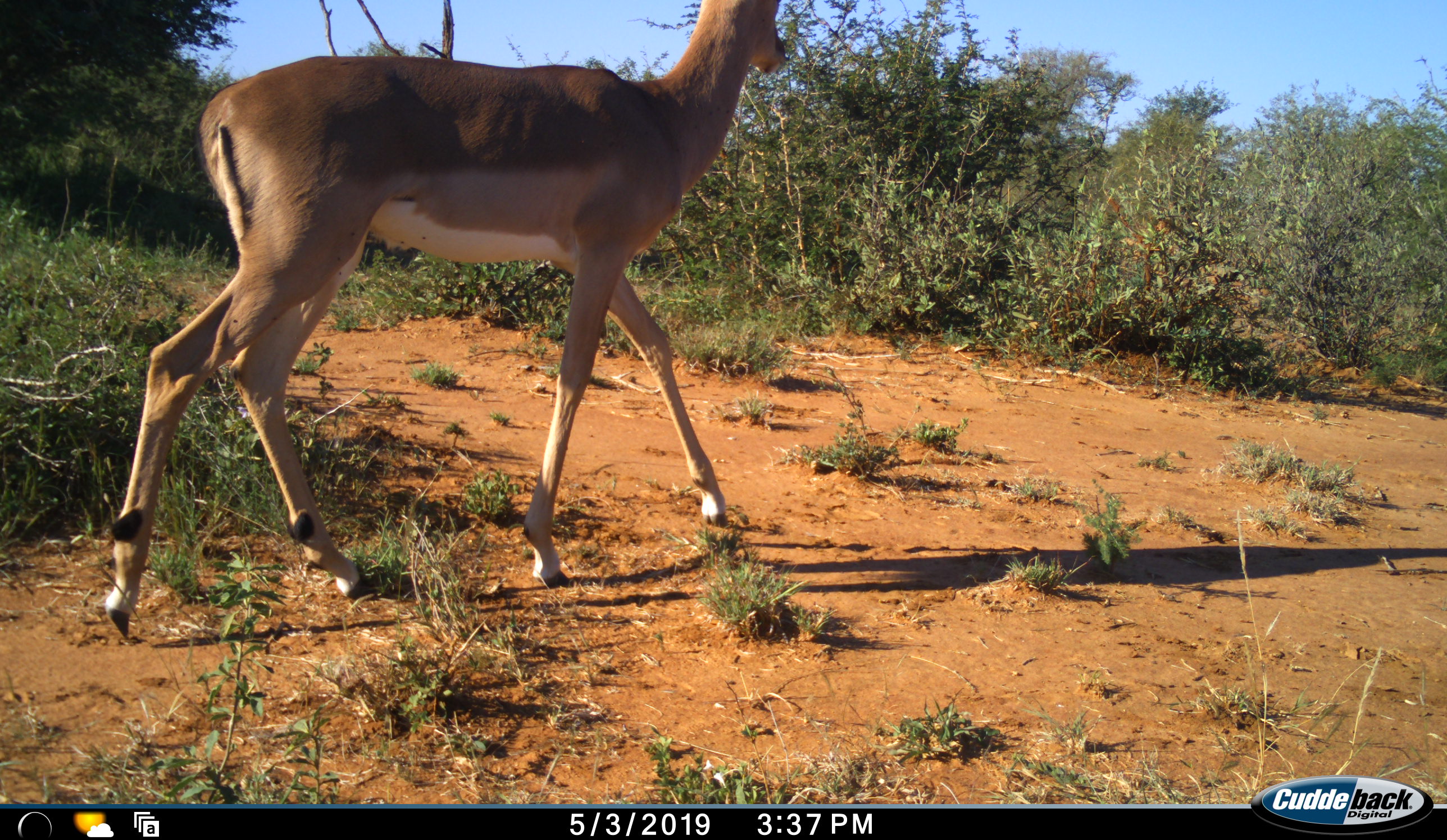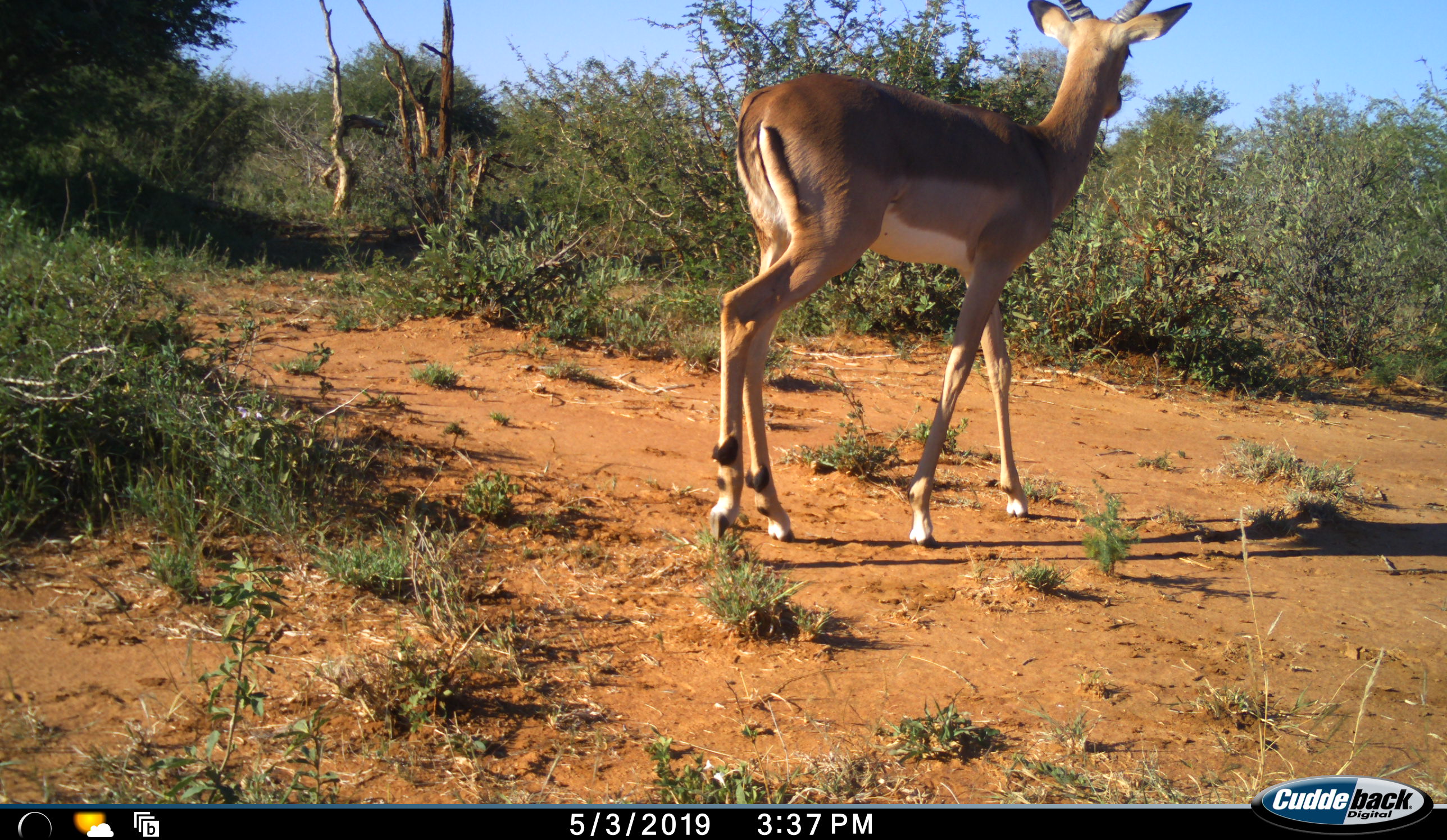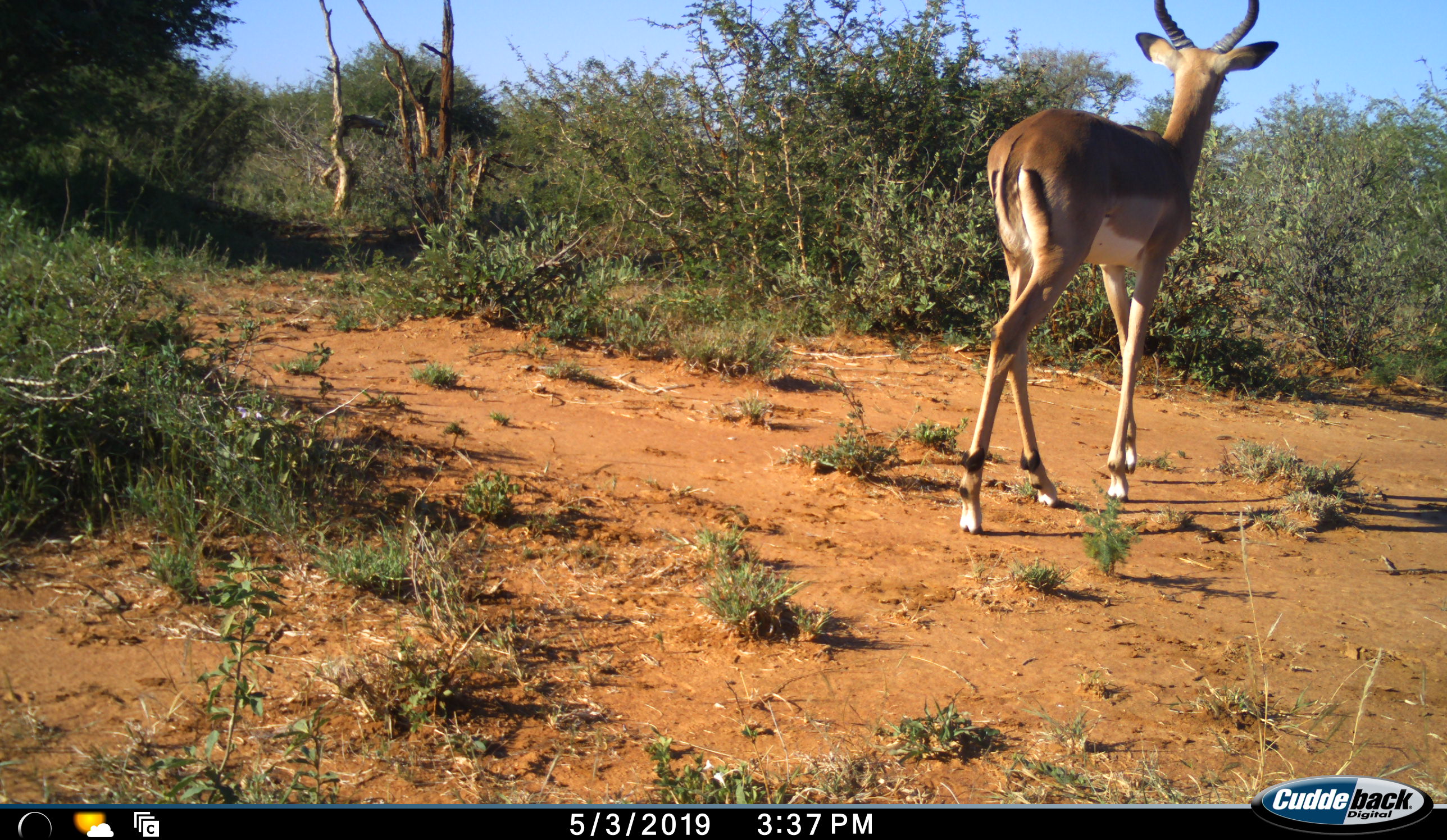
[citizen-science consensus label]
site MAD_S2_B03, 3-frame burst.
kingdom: Animalia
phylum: Chordata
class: Mammalia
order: Artiodactyla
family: Bovidae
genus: Aepyceros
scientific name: Aepyceros melampus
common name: impala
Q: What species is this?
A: Impala (Aepyceros melampus).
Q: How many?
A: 1.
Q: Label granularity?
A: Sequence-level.